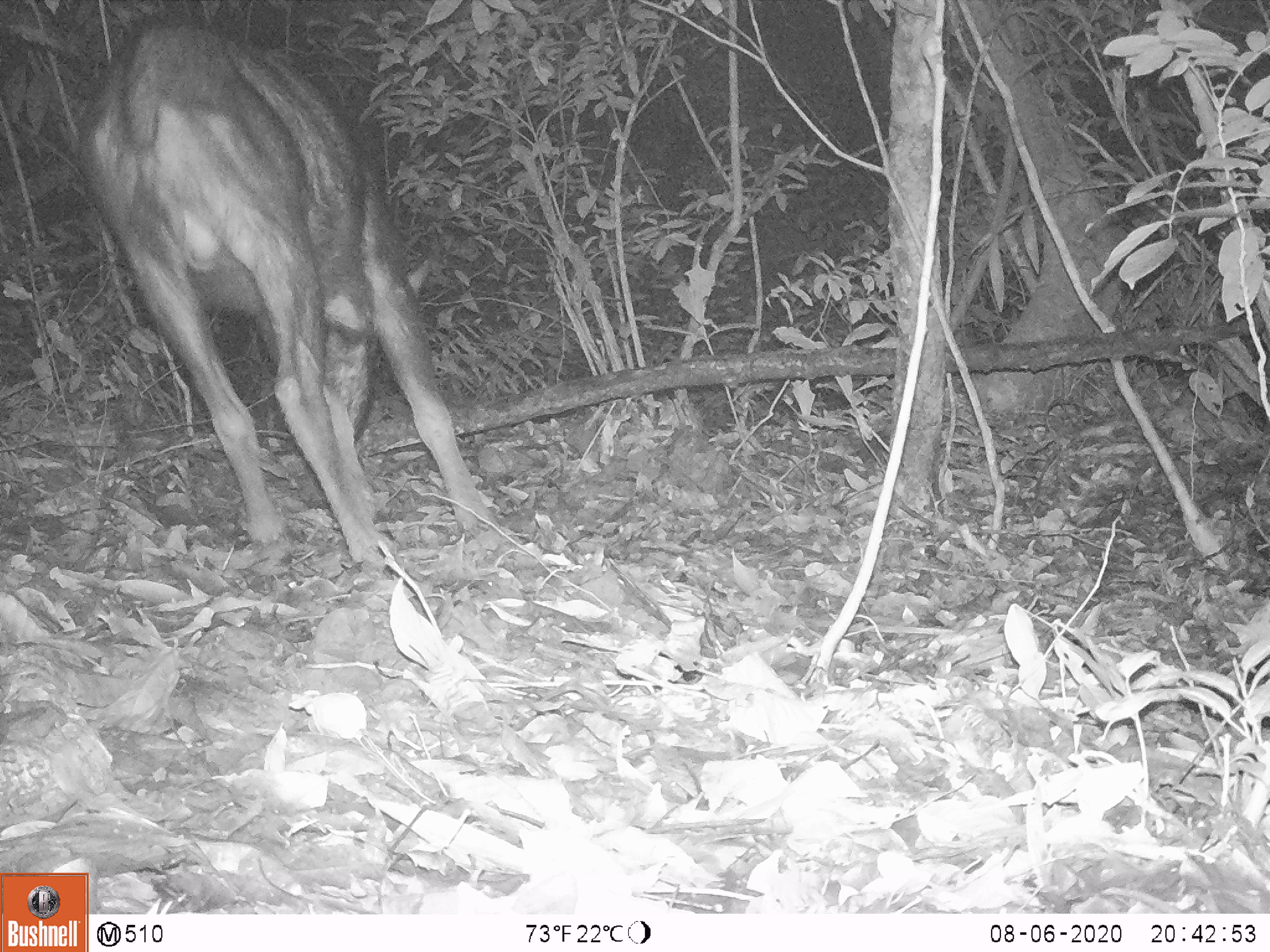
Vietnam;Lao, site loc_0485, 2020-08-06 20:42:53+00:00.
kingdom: Animalia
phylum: Chordata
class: Mammalia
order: Artiodactyla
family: Bovidae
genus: Capricornis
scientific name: Capricornis sumatraensis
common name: chinese serow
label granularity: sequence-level